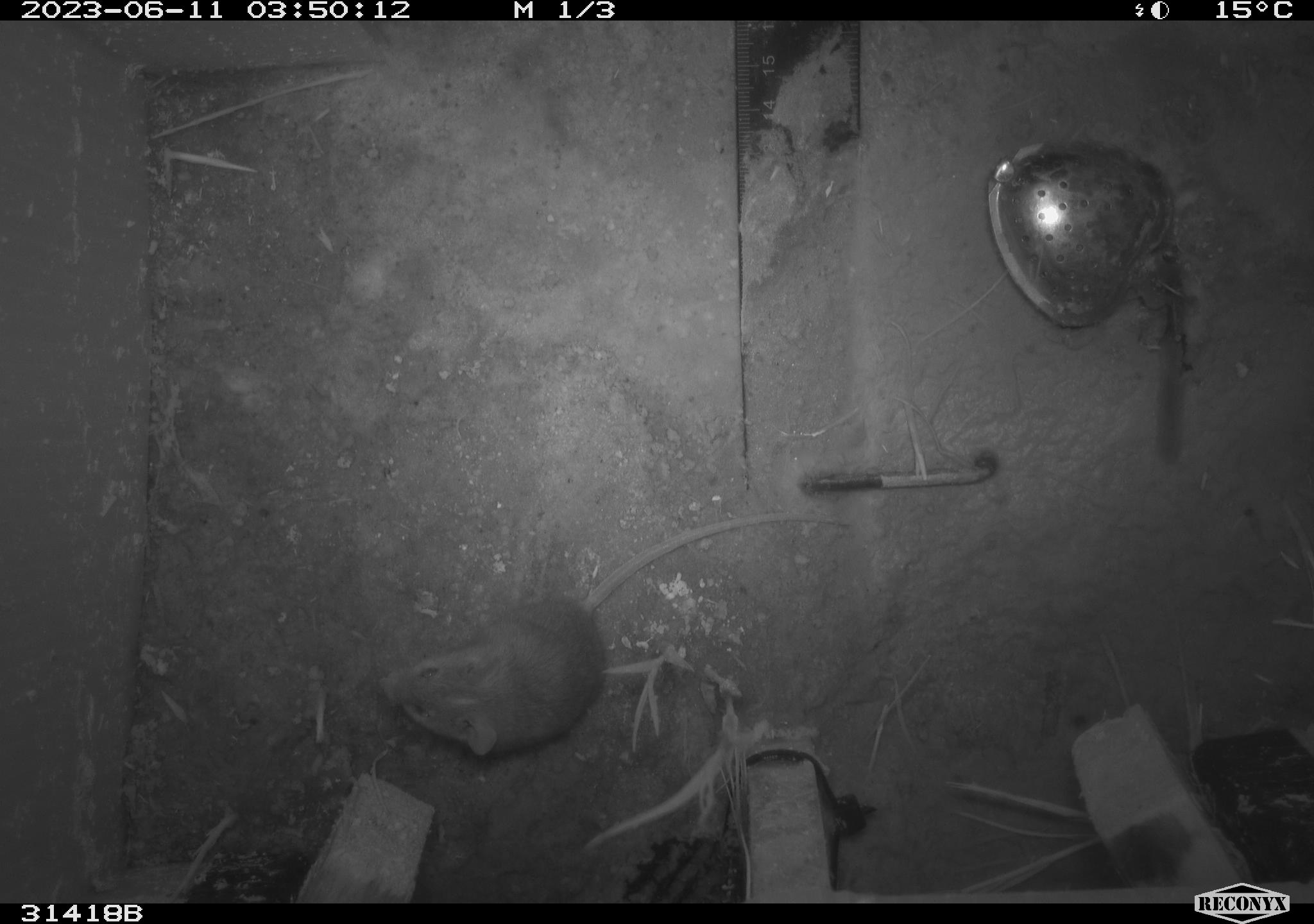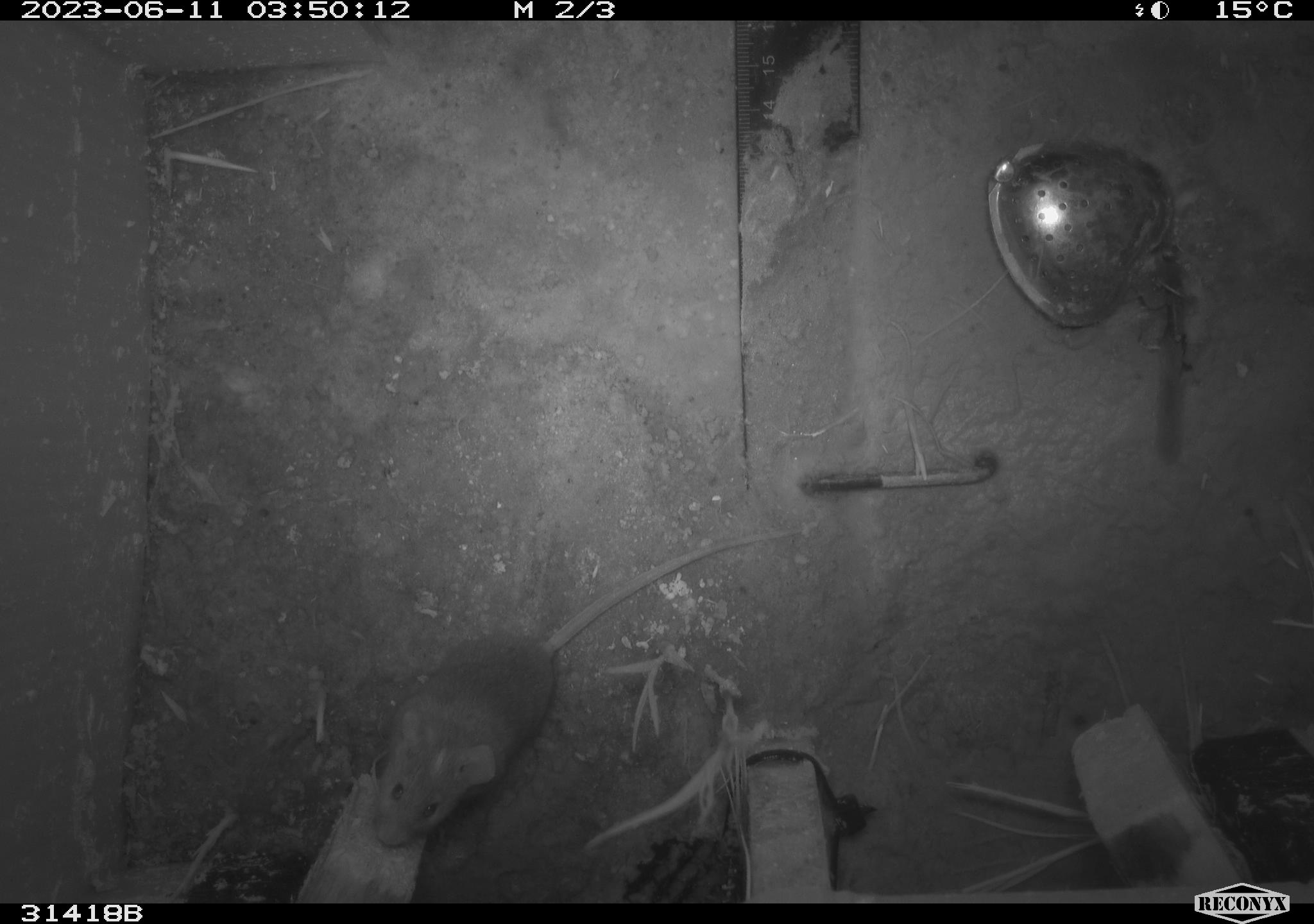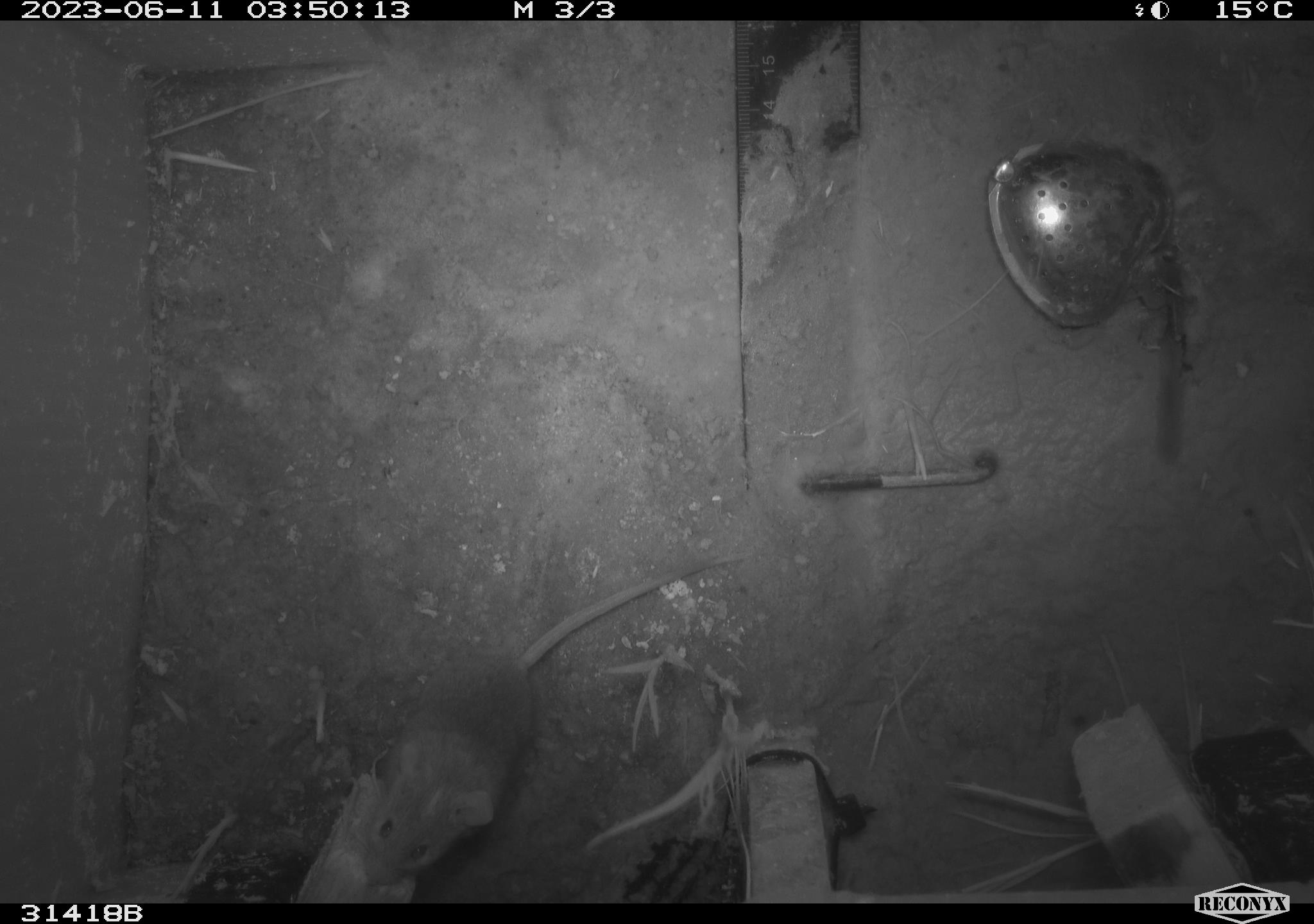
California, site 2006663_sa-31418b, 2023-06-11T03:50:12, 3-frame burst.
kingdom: Animalia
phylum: Chordata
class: Mammalia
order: Rodentia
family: Cricetidae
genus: Peromyscus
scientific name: Peromyscus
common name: deer mice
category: peromyscus species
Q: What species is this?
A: Peromyscus species (deer mice) (Peromyscus).